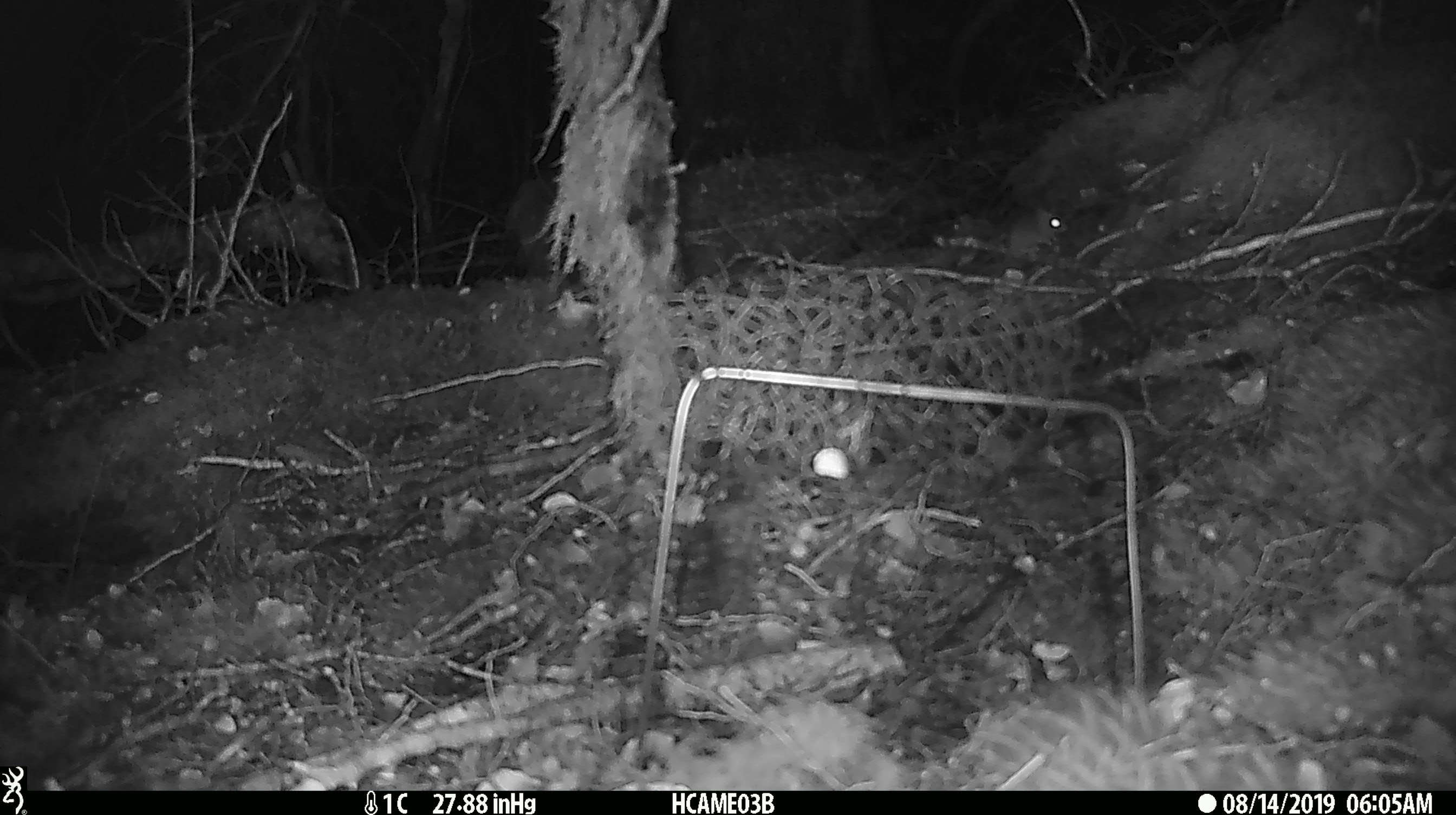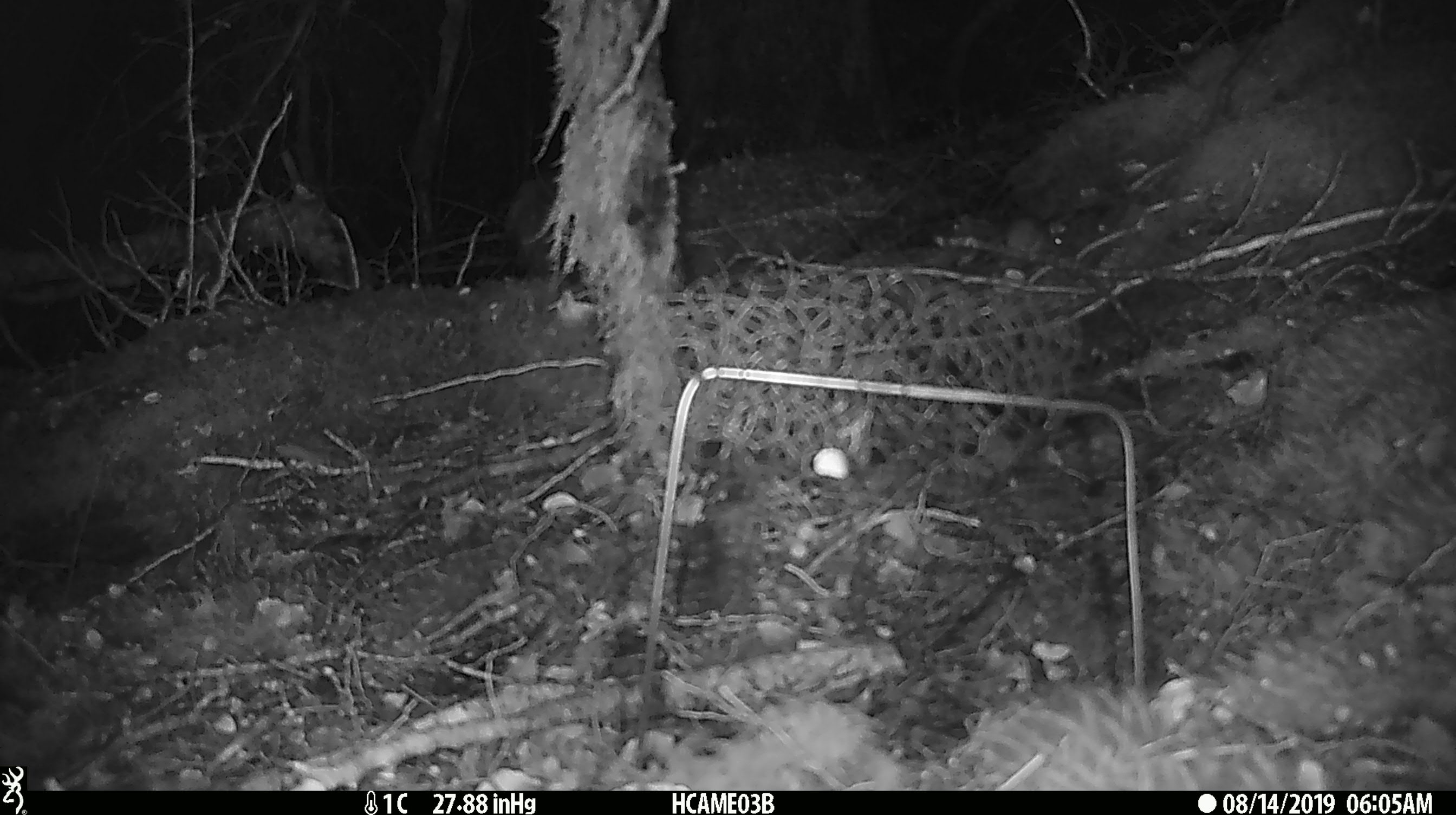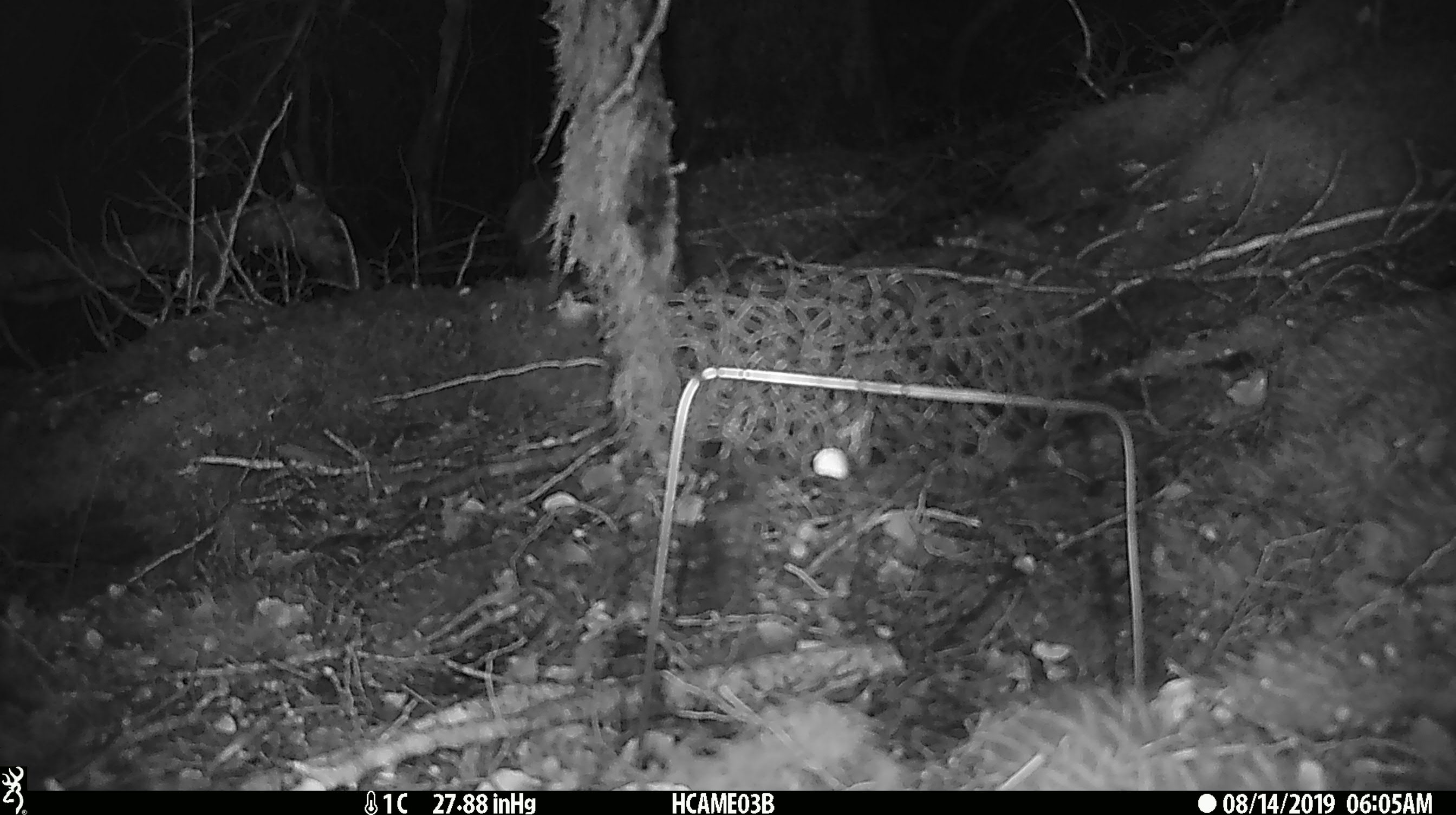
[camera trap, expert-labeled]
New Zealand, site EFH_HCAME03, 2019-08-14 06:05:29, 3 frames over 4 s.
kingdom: Animalia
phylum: Chordata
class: Mammalia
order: Rodentia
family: Muridae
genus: Mus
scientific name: Mus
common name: mouse